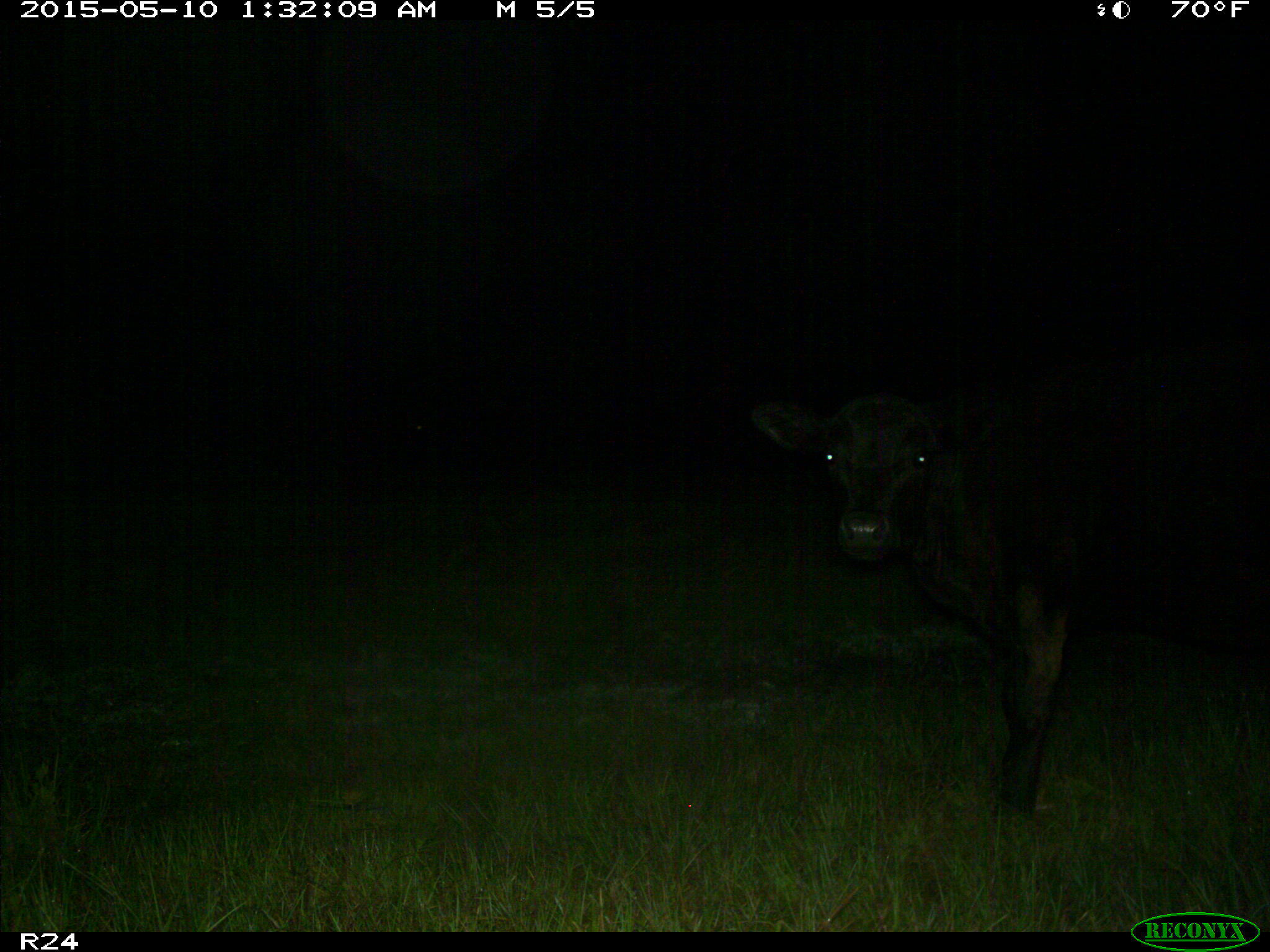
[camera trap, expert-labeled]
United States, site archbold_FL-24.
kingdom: Animalia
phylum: Chordata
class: Mammalia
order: Artiodactyla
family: Bovidae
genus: Bos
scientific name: Bos taurus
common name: domestic cow